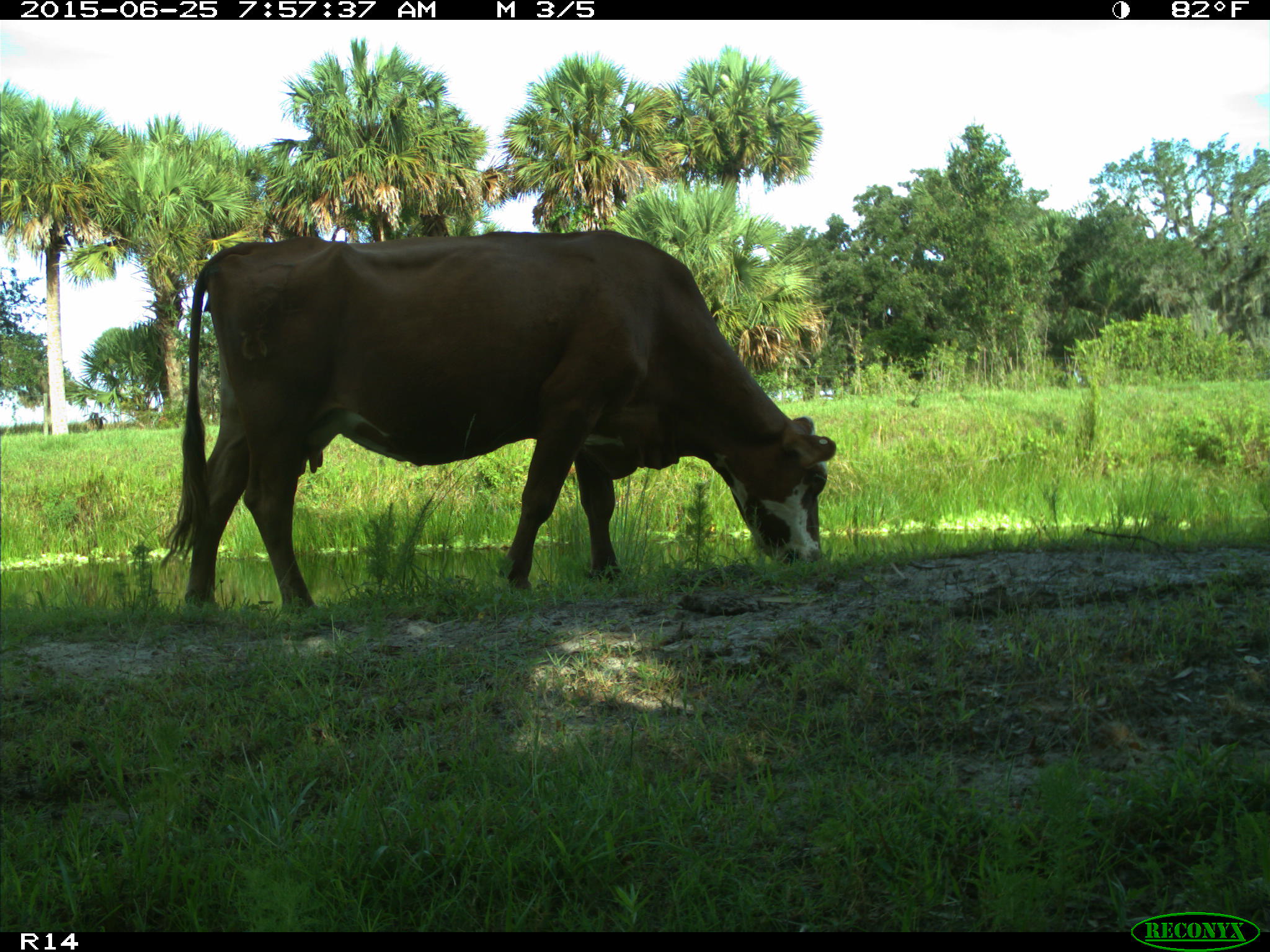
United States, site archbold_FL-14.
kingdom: Animalia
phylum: Chordata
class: Mammalia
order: Artiodactyla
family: Bovidae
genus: Bos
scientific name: Bos taurus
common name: domestic cow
Bos taurus (domestic cow).